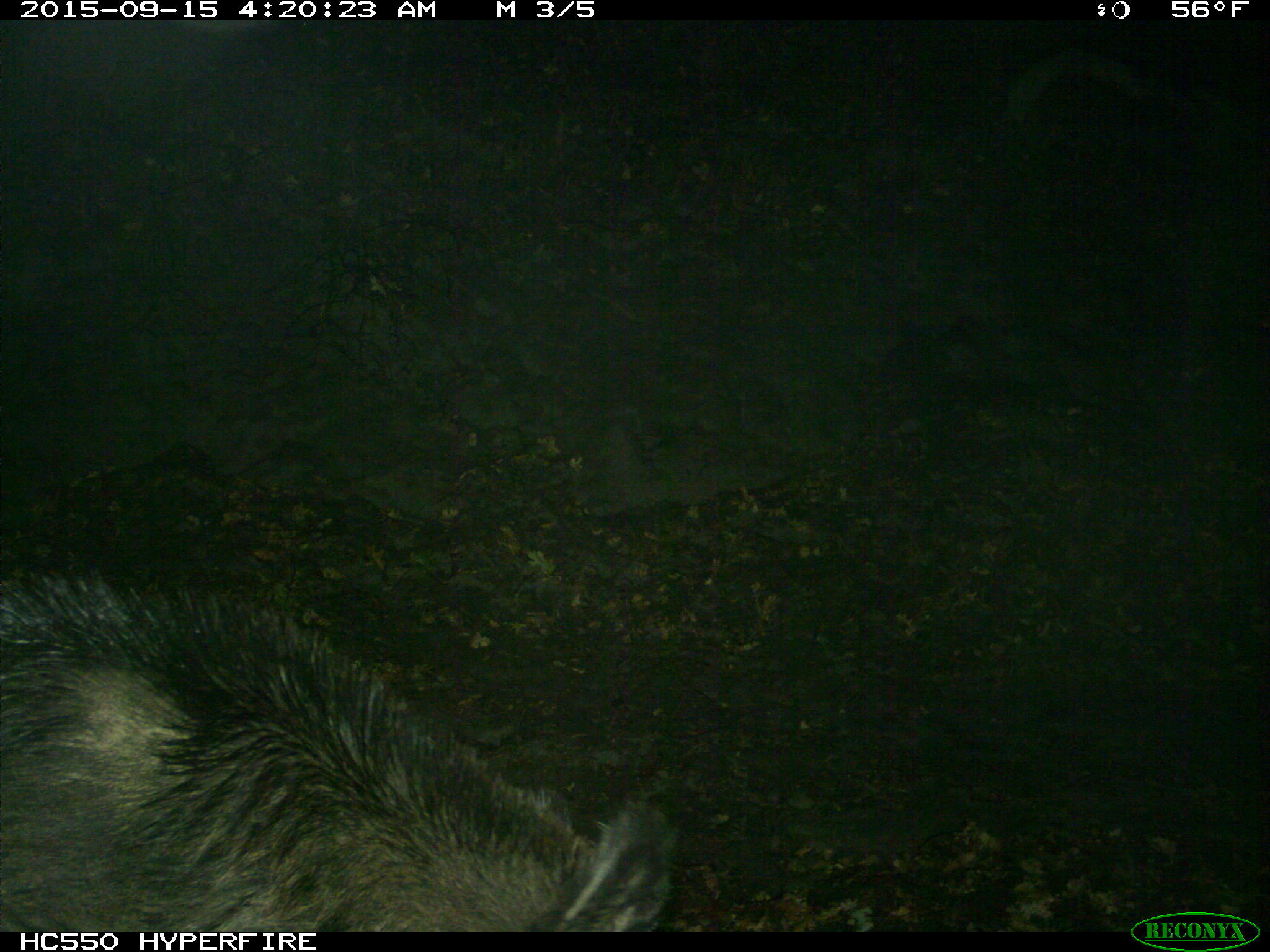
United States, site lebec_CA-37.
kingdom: Animalia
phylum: Chordata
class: Mammalia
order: Artiodactyla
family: Suidae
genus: Sus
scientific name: Sus scrofa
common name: wild boar